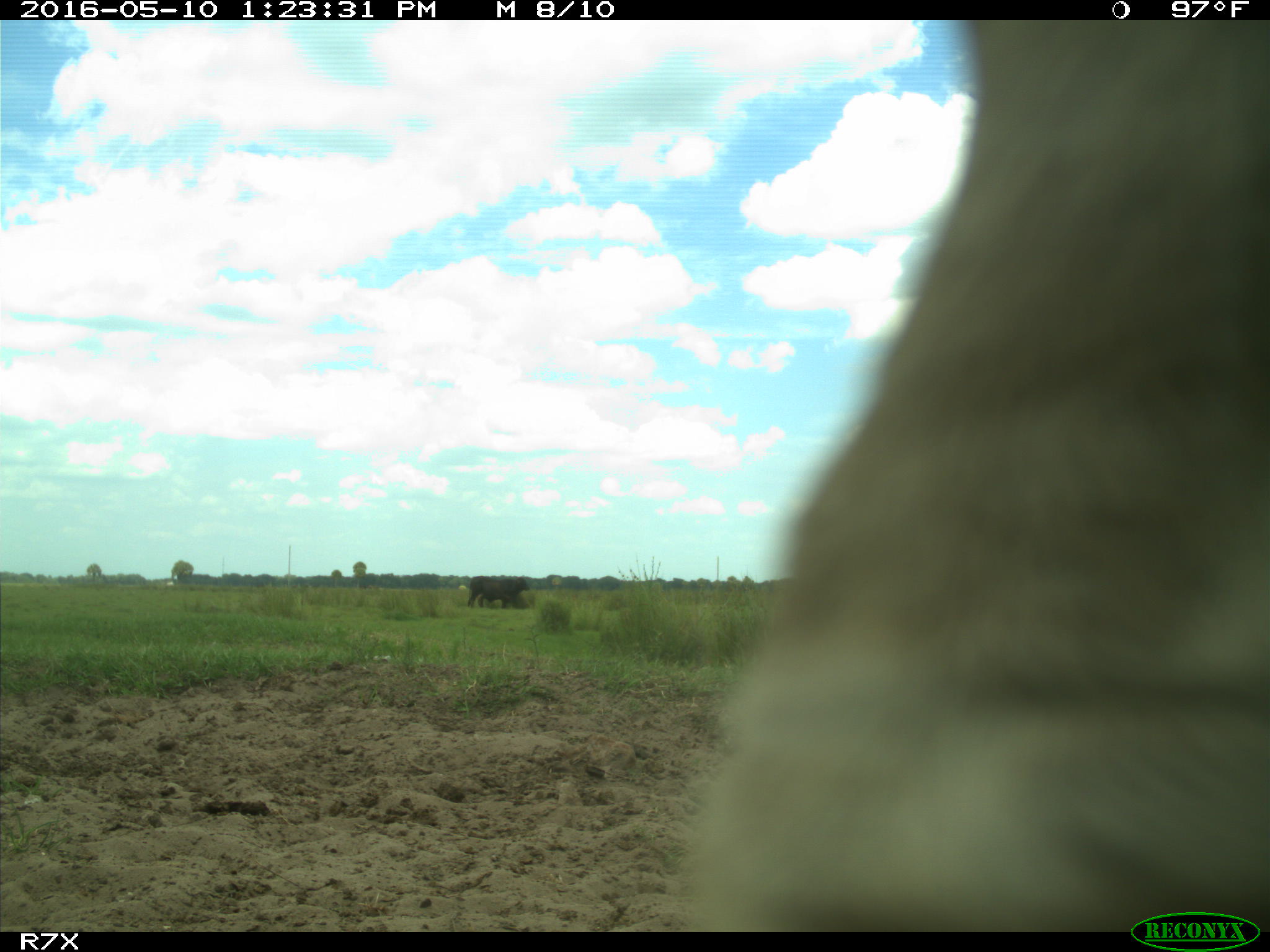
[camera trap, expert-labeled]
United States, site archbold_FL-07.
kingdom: Animalia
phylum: Chordata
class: Mammalia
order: Artiodactyla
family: Bovidae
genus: Bos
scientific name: Bos taurus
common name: domestic cow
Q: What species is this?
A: Bos taurus (domestic cow).